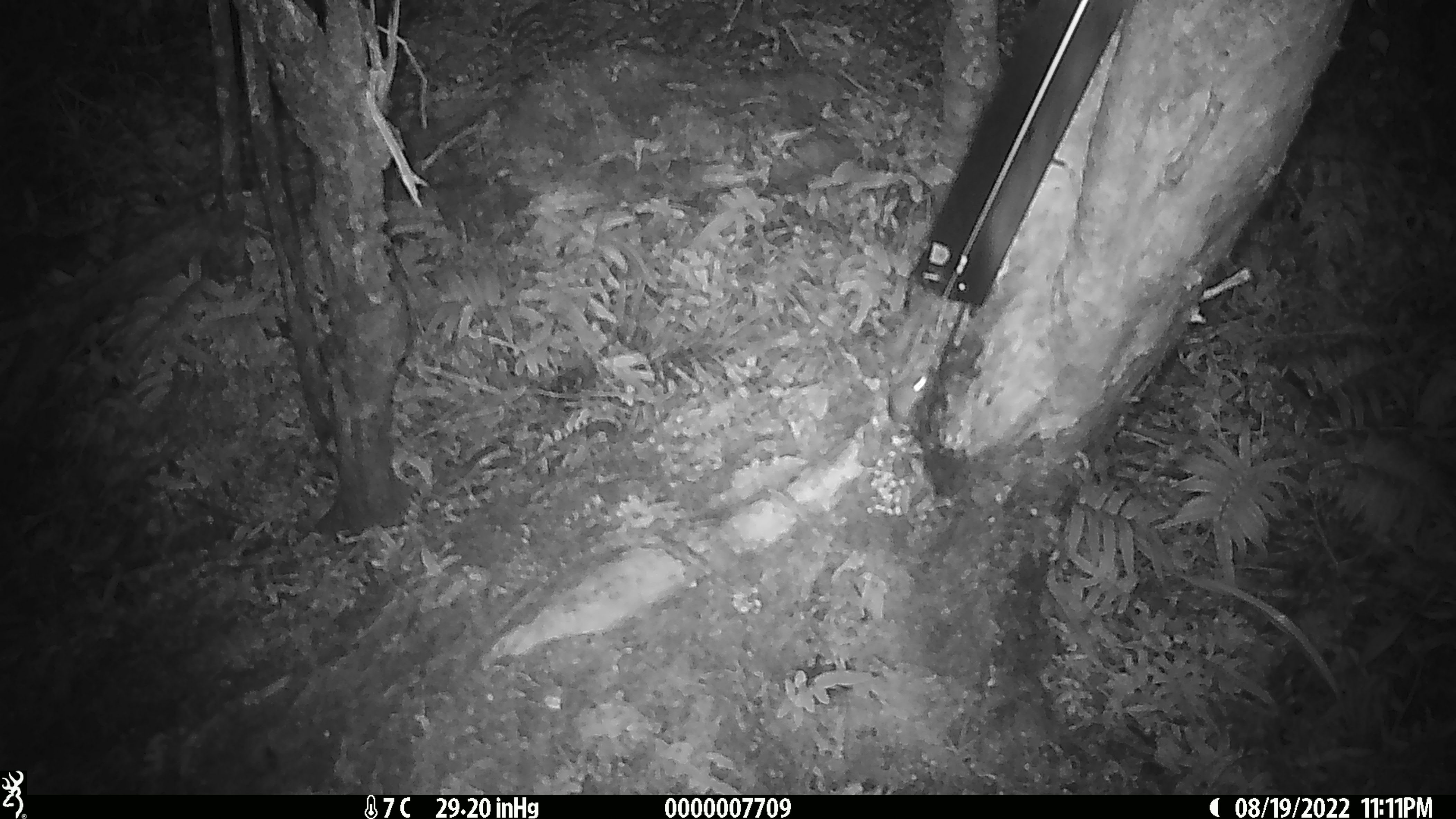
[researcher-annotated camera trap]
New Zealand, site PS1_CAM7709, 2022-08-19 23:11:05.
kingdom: Animalia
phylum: Chordata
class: Mammalia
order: Rodentia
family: Muridae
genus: Mus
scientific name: Mus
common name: mouse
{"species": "mouse (Mus)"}